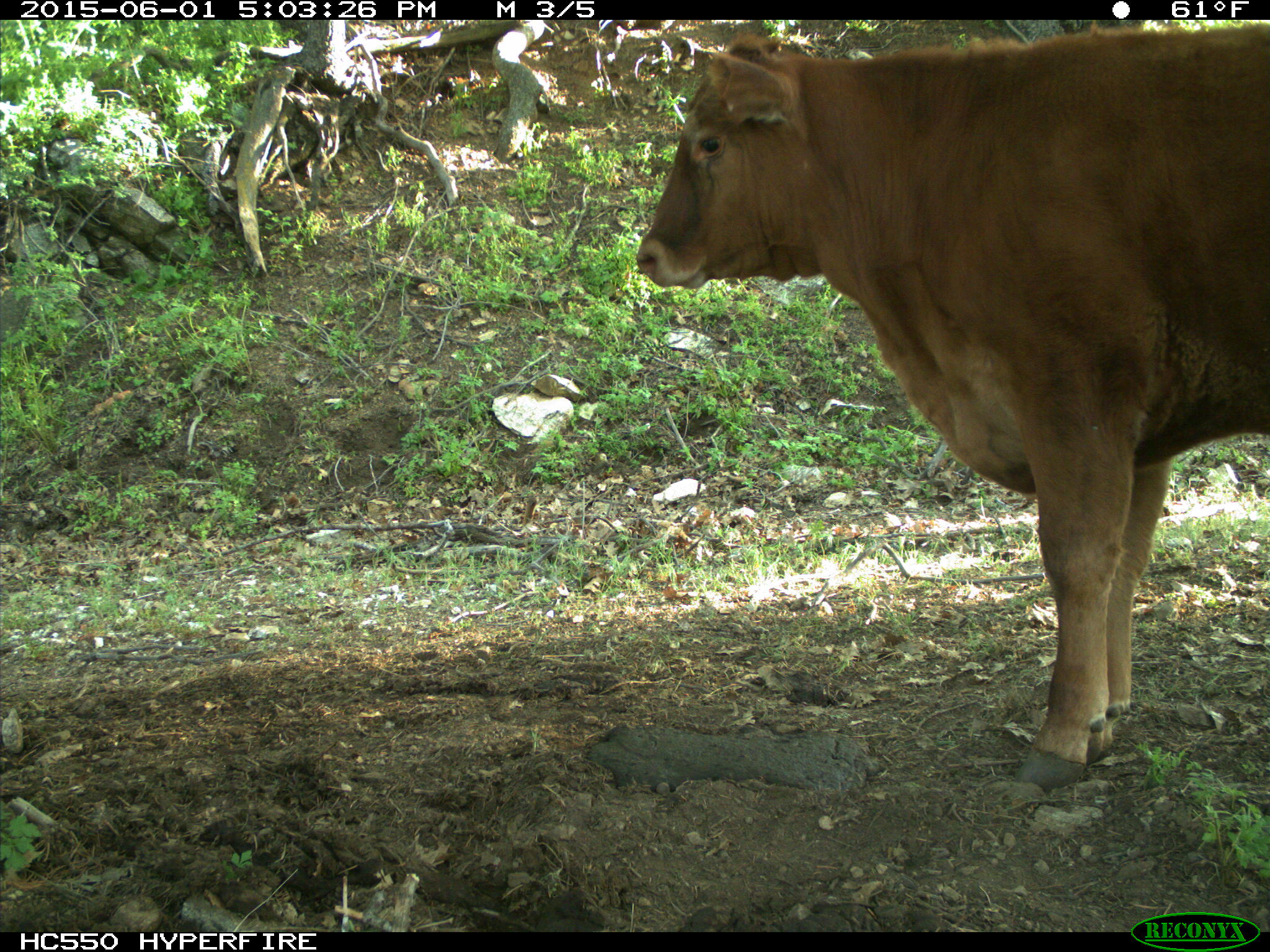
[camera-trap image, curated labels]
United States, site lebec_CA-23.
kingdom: Animalia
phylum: Chordata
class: Mammalia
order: Artiodactyla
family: Bovidae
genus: Bos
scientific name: Bos taurus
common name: domestic cow